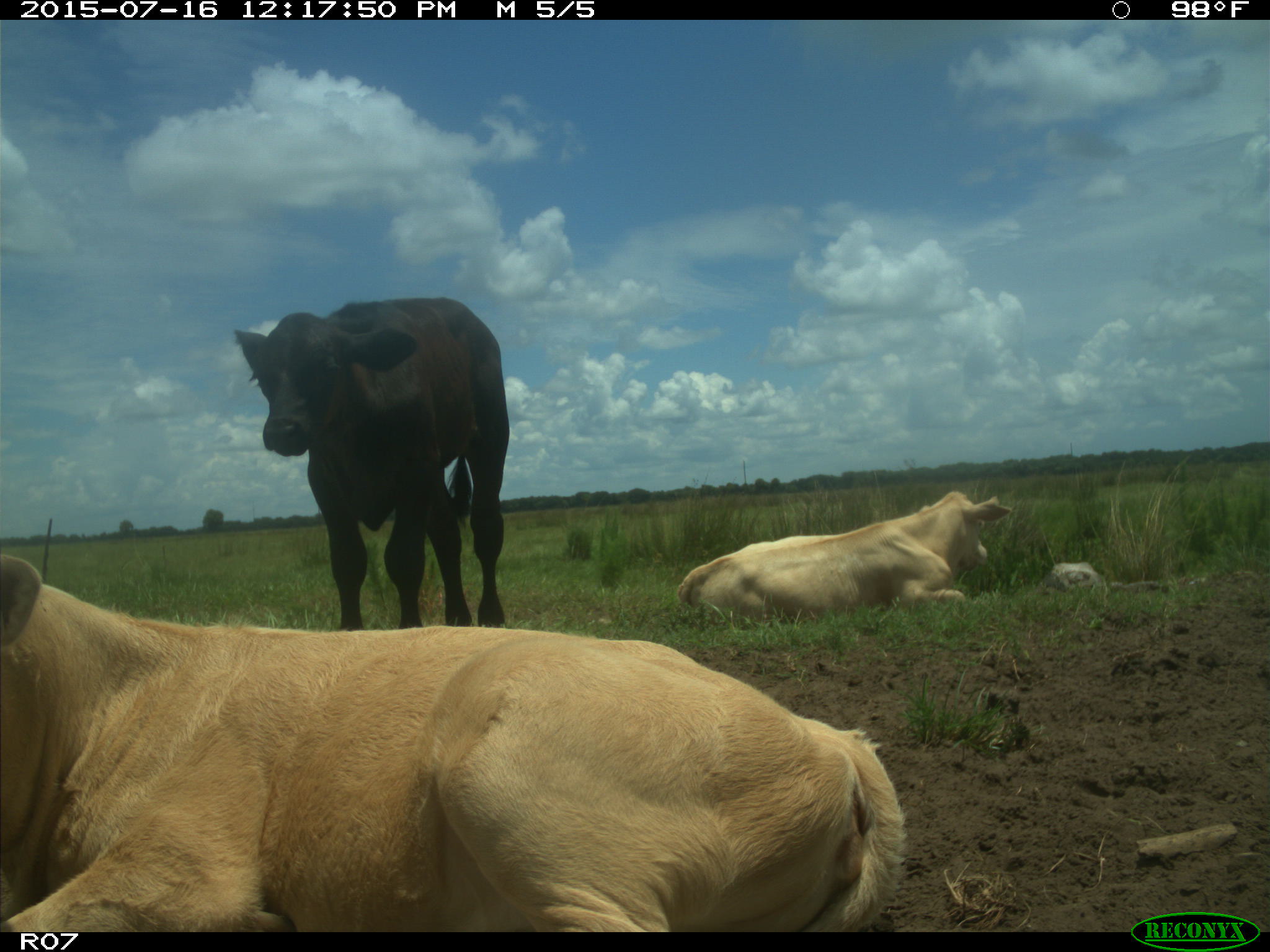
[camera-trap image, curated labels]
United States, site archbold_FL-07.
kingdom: Animalia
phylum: Chordata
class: Mammalia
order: Artiodactyla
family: Bovidae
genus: Bos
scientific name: Bos taurus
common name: domestic cow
Bos taurus (domestic cow).